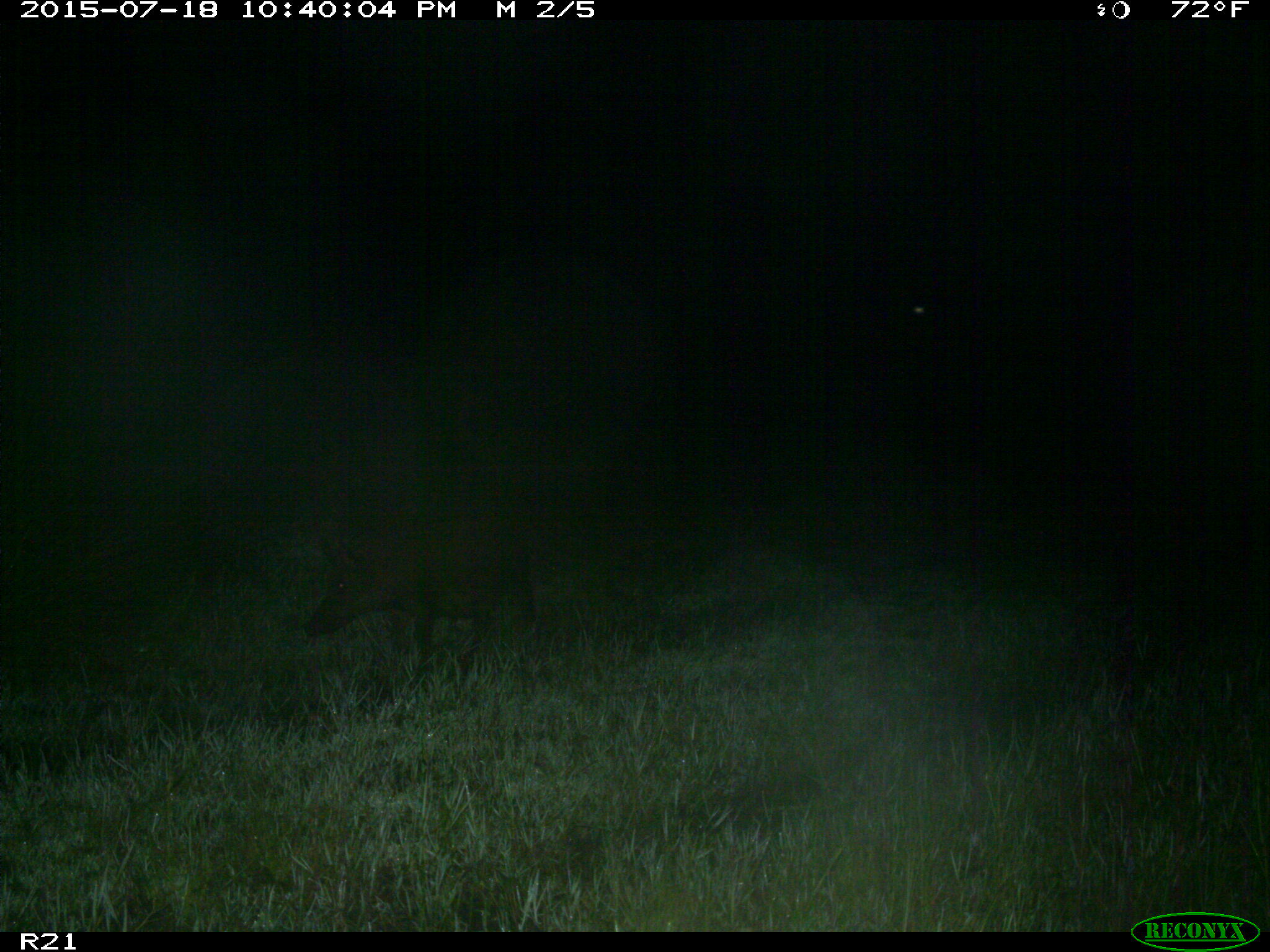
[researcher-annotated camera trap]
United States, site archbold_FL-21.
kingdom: Animalia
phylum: Chordata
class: Mammalia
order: Artiodactyla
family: Suidae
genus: Sus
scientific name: Sus scrofa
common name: wild boar